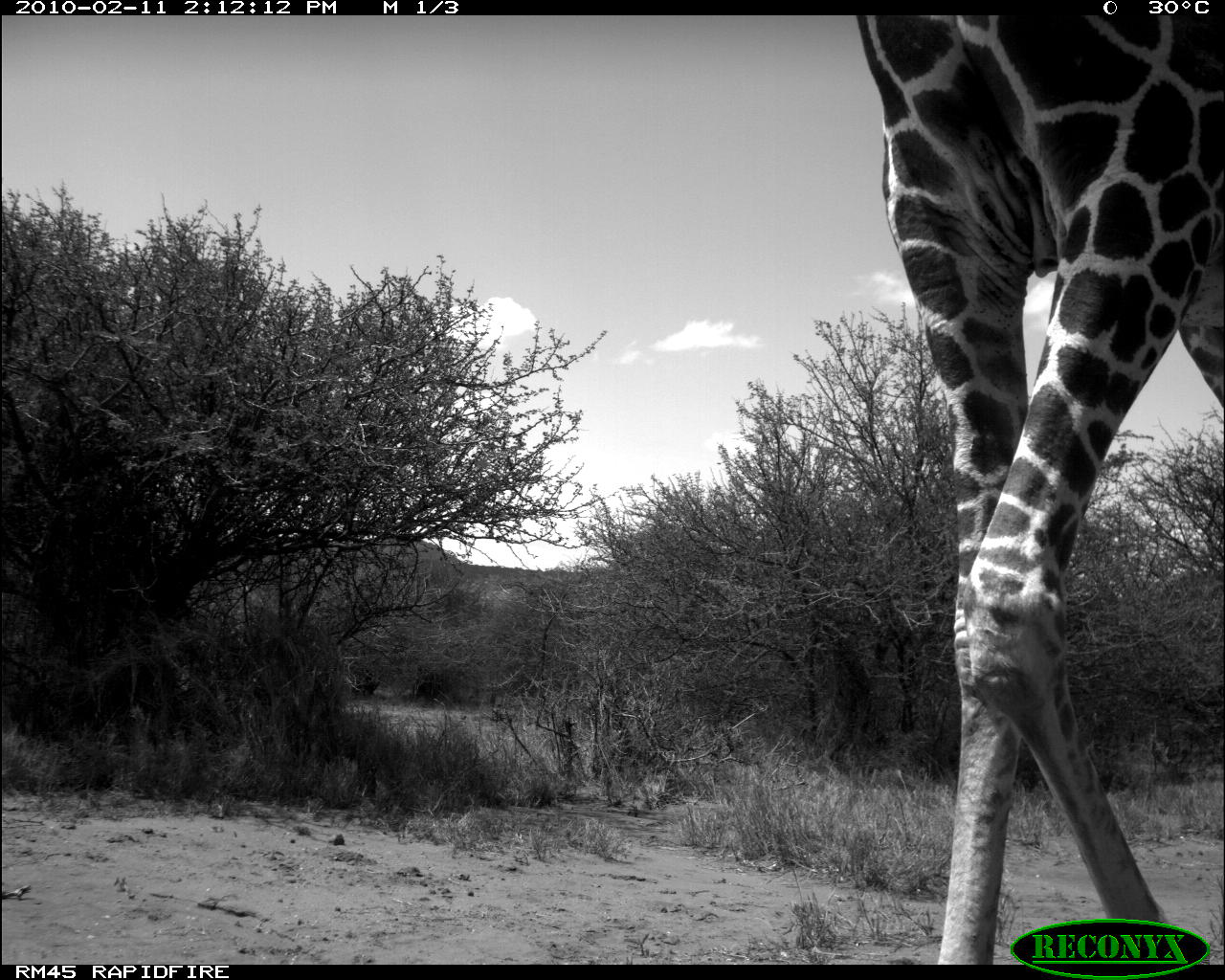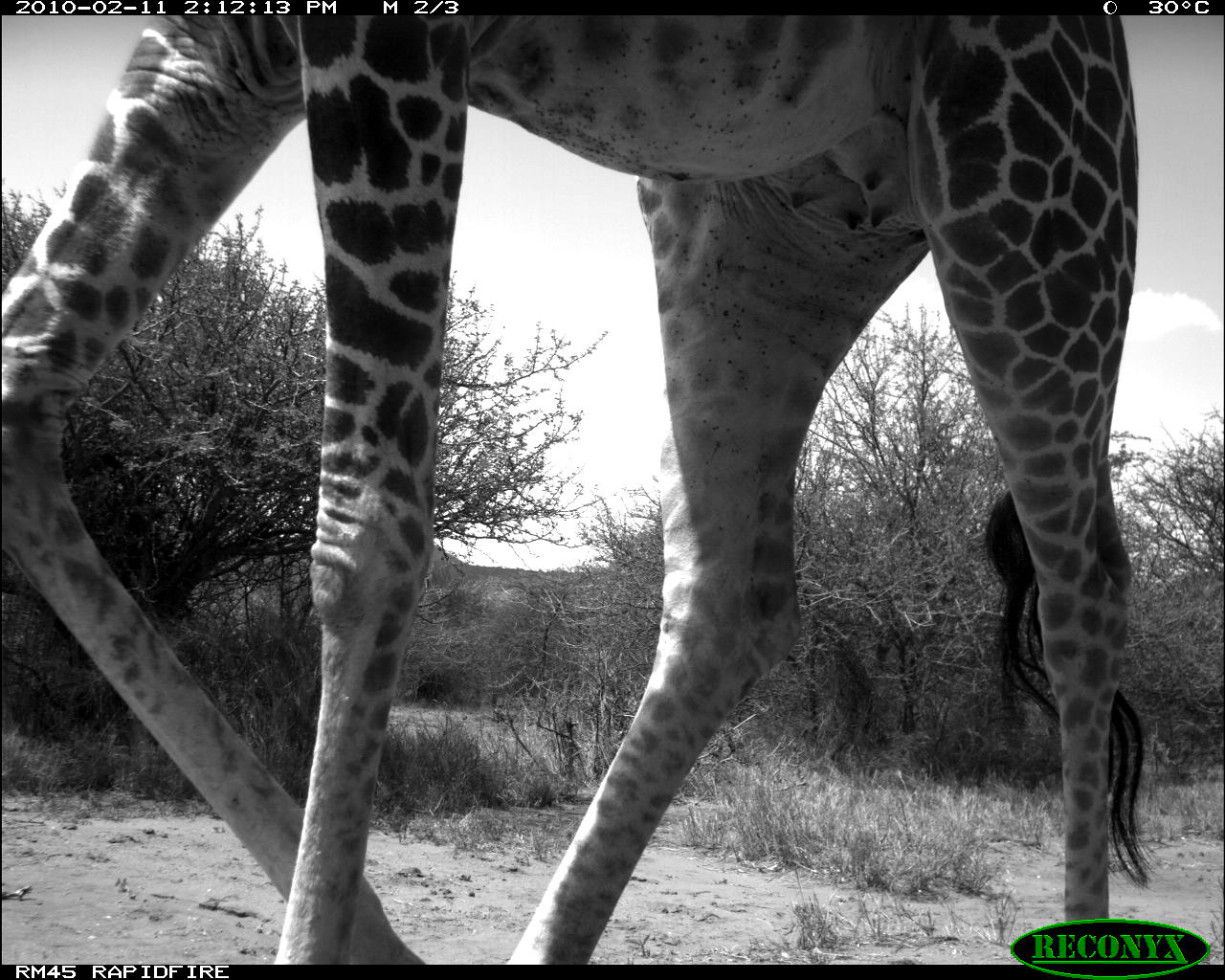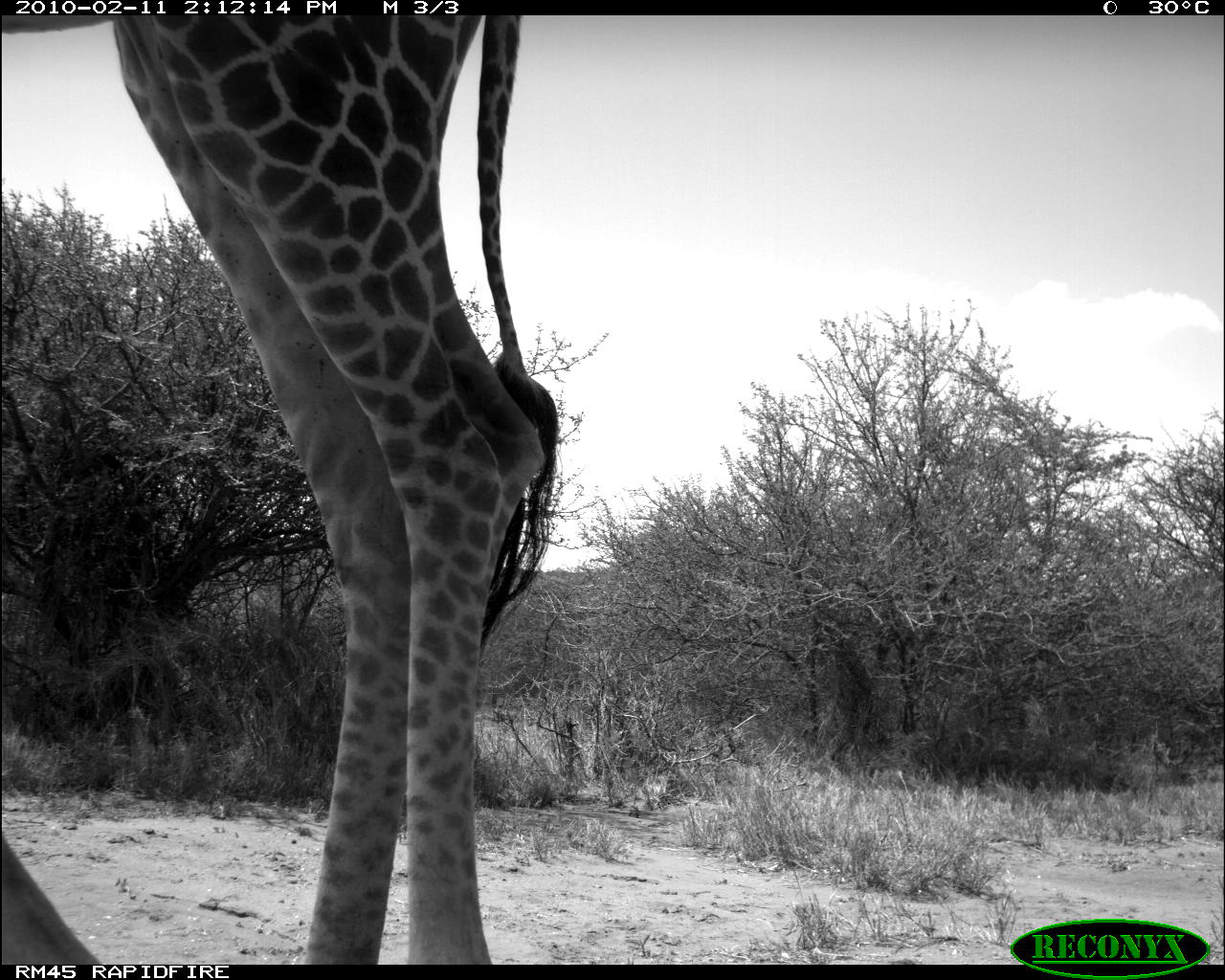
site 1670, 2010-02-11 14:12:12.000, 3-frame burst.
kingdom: Animalia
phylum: Chordata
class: Mammalia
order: Artiodactyla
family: Giraffidae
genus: Giraffa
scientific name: Giraffa camelopardalis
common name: giraffe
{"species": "Giraffa camelopardalis (giraffe)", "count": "1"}